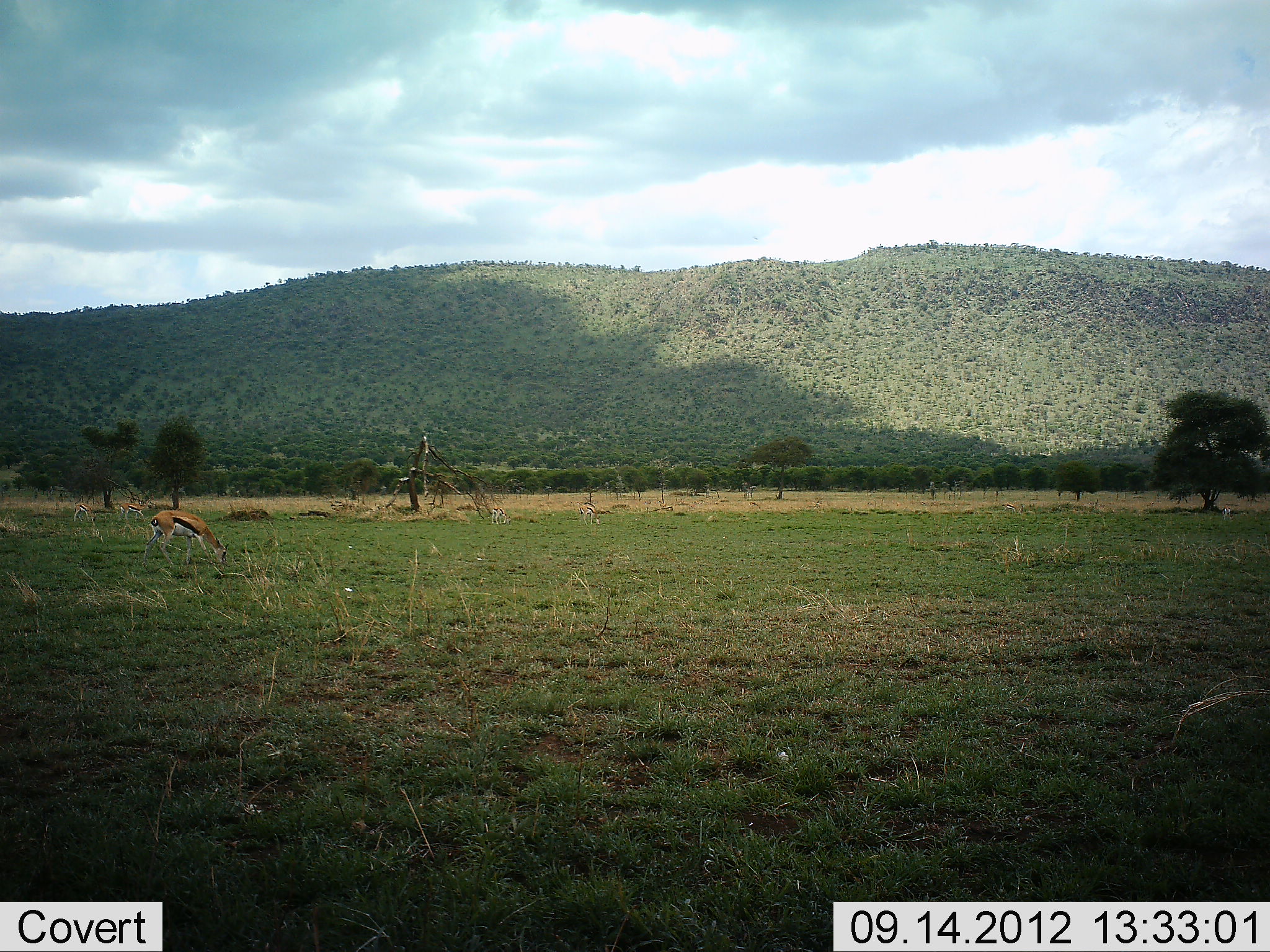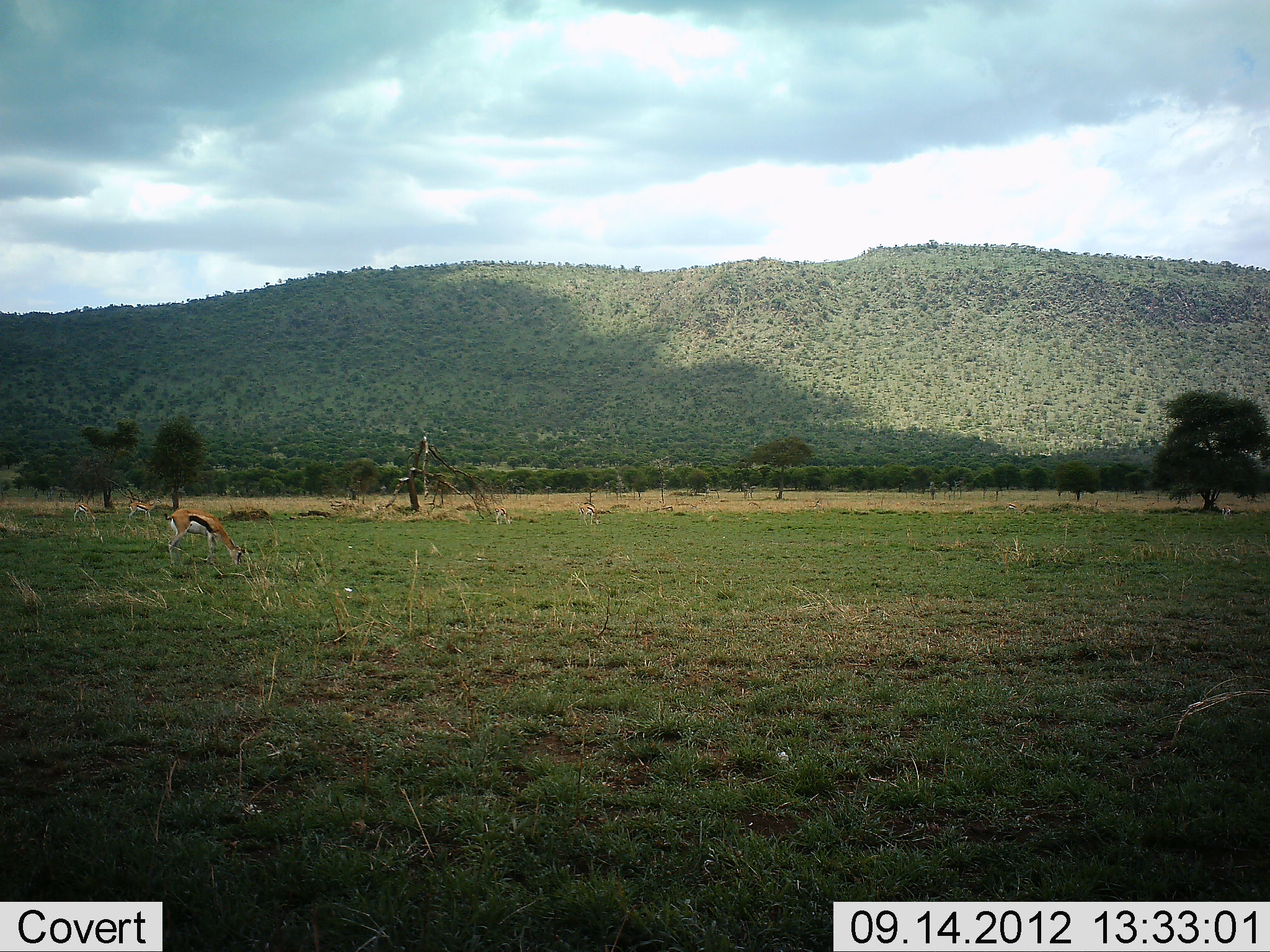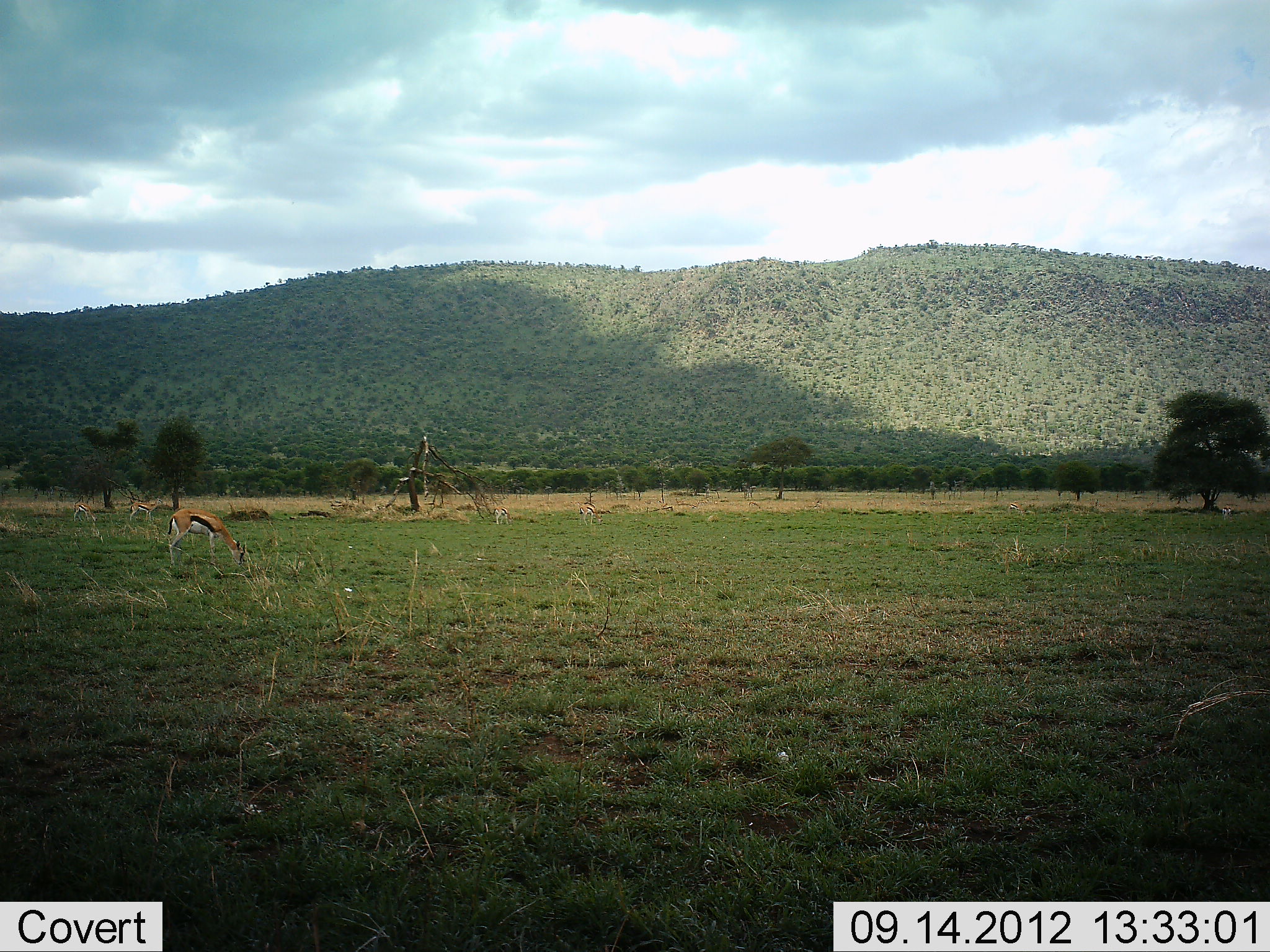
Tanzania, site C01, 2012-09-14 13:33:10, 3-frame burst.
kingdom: Animalia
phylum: Chordata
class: Mammalia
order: Artiodactyla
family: Bovidae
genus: Eudorcas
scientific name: Eudorcas thomsonii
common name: thomson's gazelle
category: gazellethomsons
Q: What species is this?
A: Gazellethomsons (thomson's gazelle) (Eudorcas thomsonii).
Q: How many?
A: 2.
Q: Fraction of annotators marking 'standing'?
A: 30%.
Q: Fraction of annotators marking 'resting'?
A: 0%.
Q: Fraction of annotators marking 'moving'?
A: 10%.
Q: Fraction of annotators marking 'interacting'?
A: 0%.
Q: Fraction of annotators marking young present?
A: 0%.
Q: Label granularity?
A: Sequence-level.